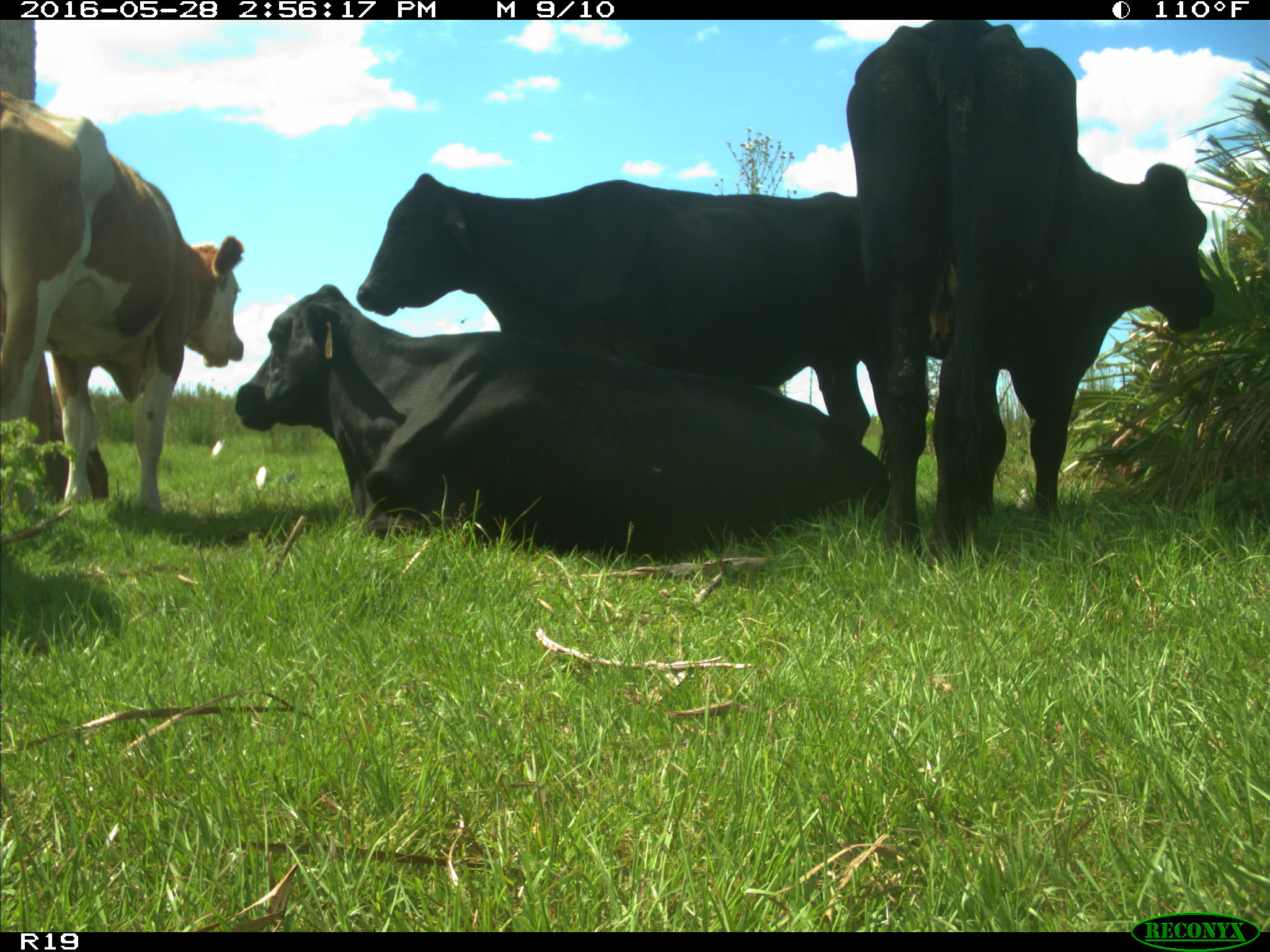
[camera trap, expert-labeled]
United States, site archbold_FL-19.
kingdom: Animalia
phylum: Chordata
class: Mammalia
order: Artiodactyla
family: Bovidae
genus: Bos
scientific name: Bos taurus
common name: domestic cow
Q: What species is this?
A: Bos taurus (domestic cow).